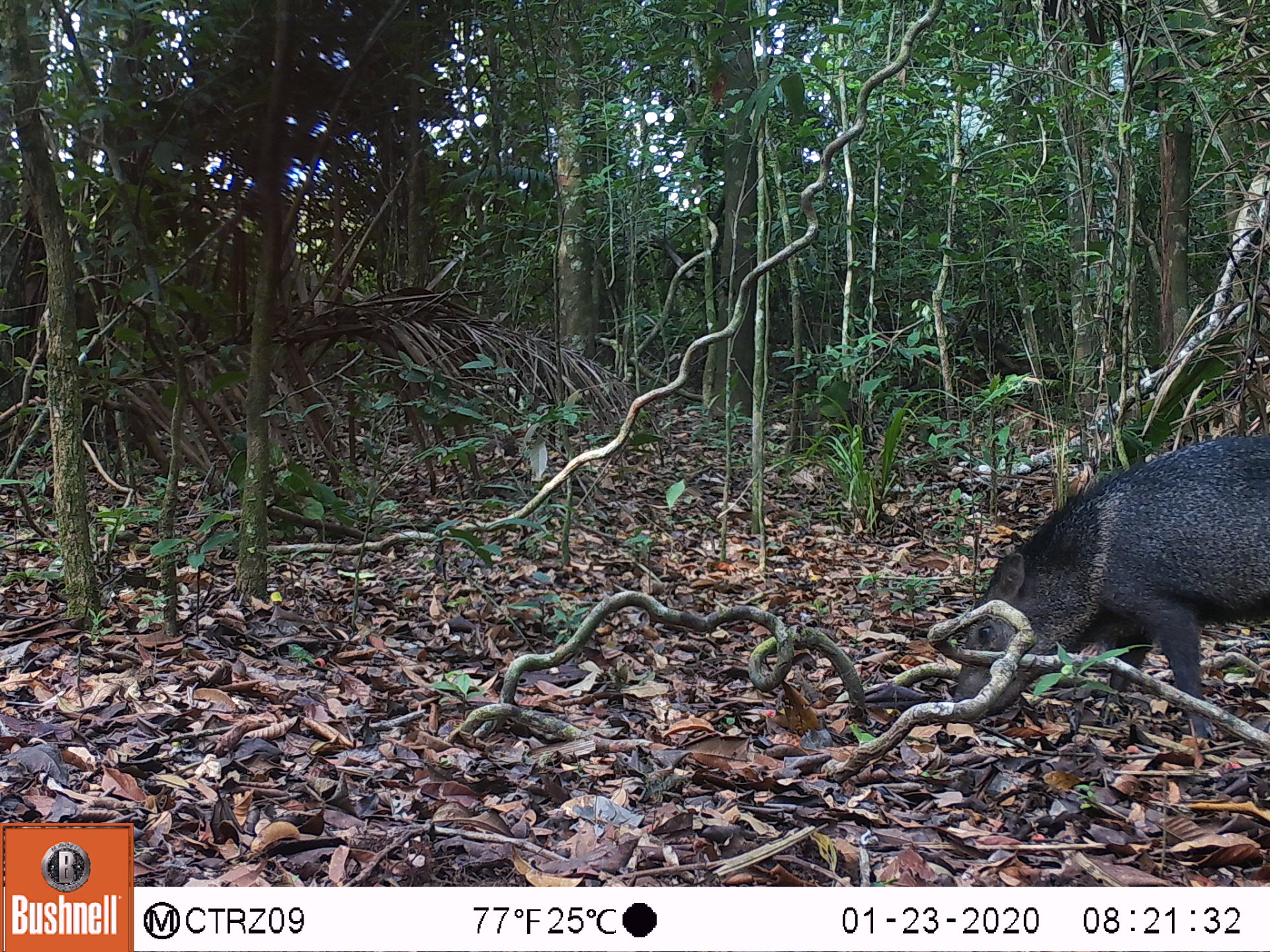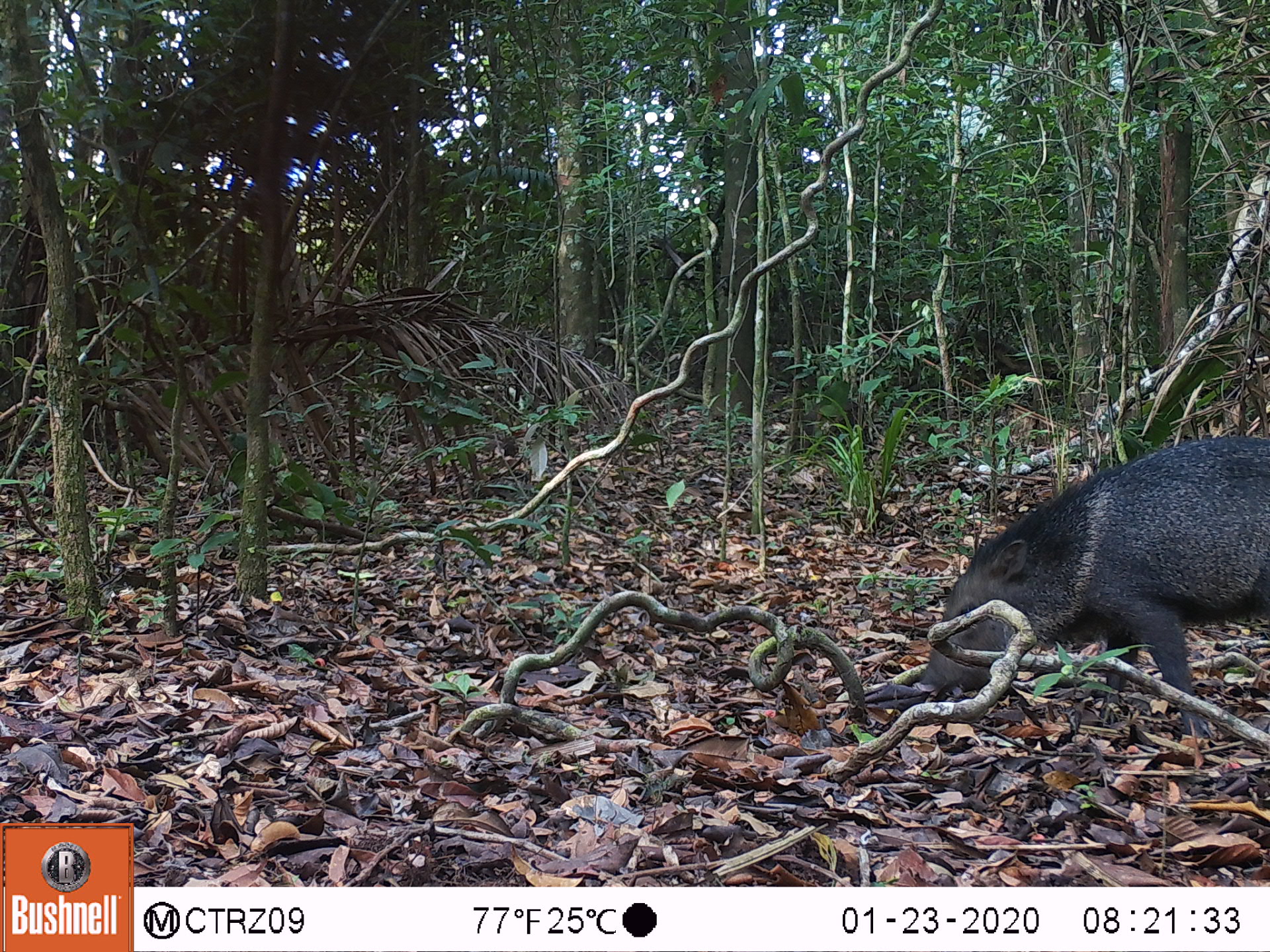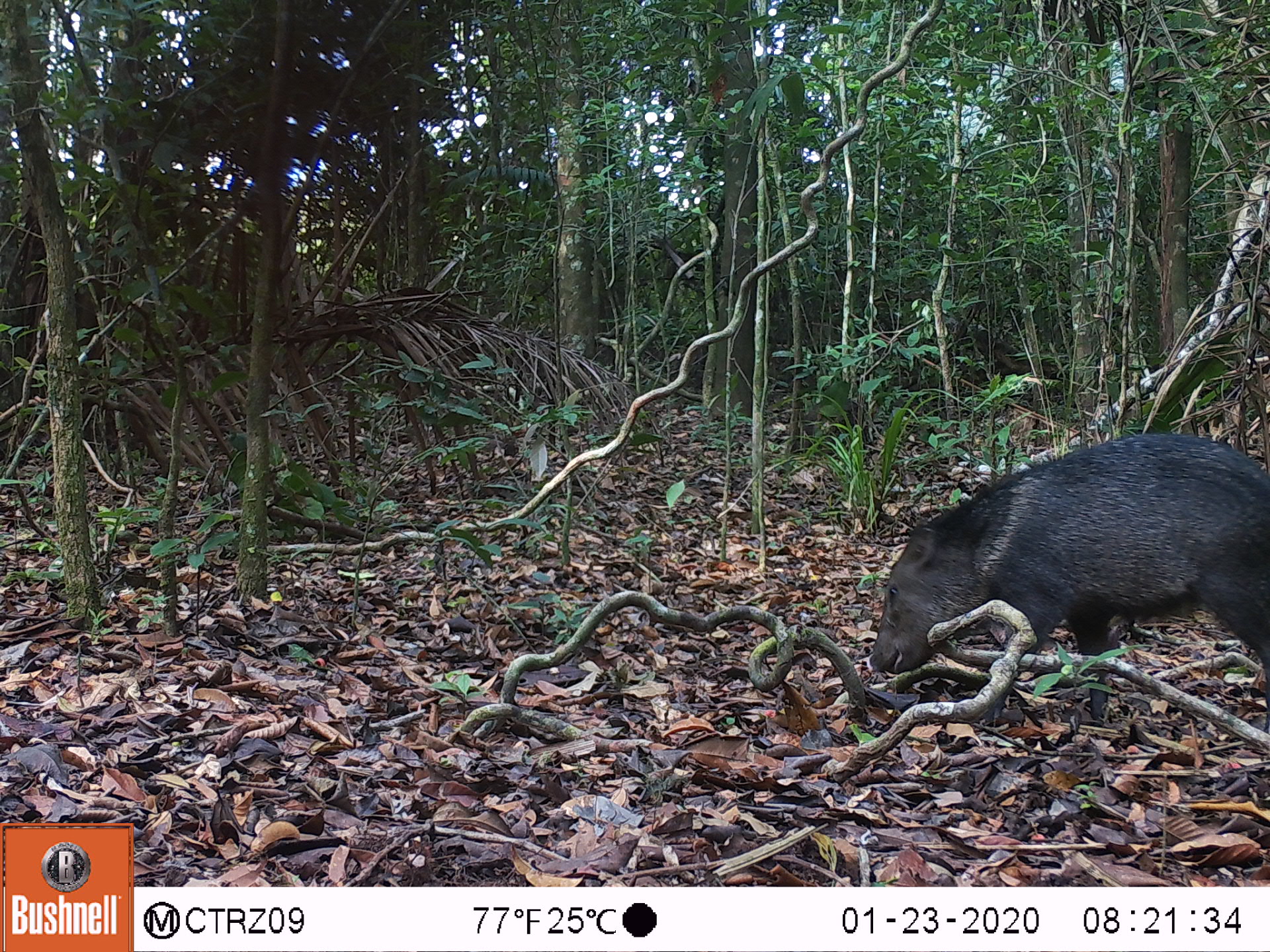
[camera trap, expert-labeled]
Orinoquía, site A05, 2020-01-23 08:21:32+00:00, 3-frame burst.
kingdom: Animalia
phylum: Chordata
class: Mammalia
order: Artiodactyla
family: Tayassuidae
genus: Pecari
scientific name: Pecari tajacu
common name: collared peccary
Collared peccary (Pecari tajacu).